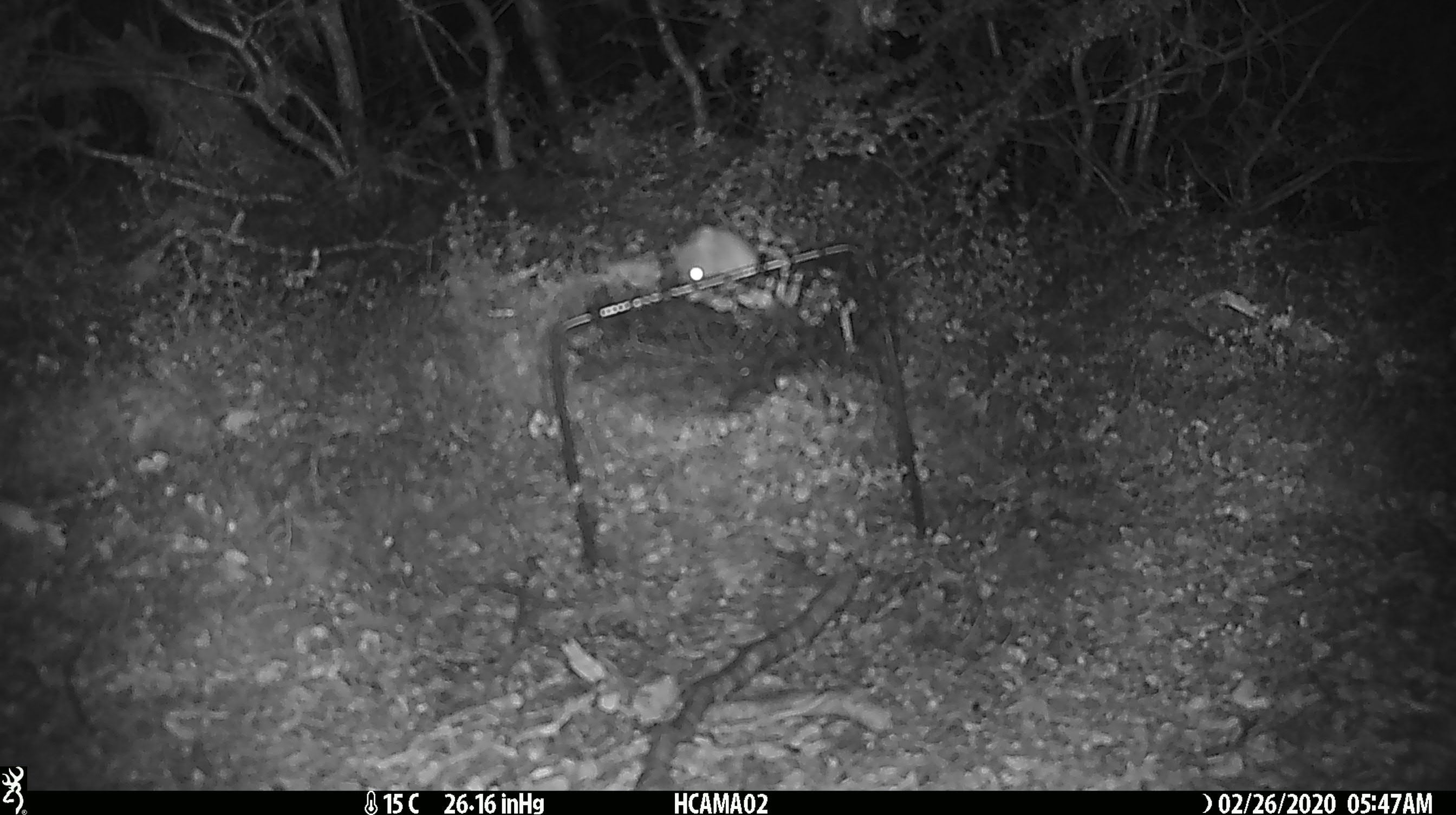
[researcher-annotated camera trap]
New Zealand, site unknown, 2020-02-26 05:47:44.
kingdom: Animalia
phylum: Chordata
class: Mammalia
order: Rodentia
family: Muridae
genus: Mus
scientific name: Mus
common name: mouse